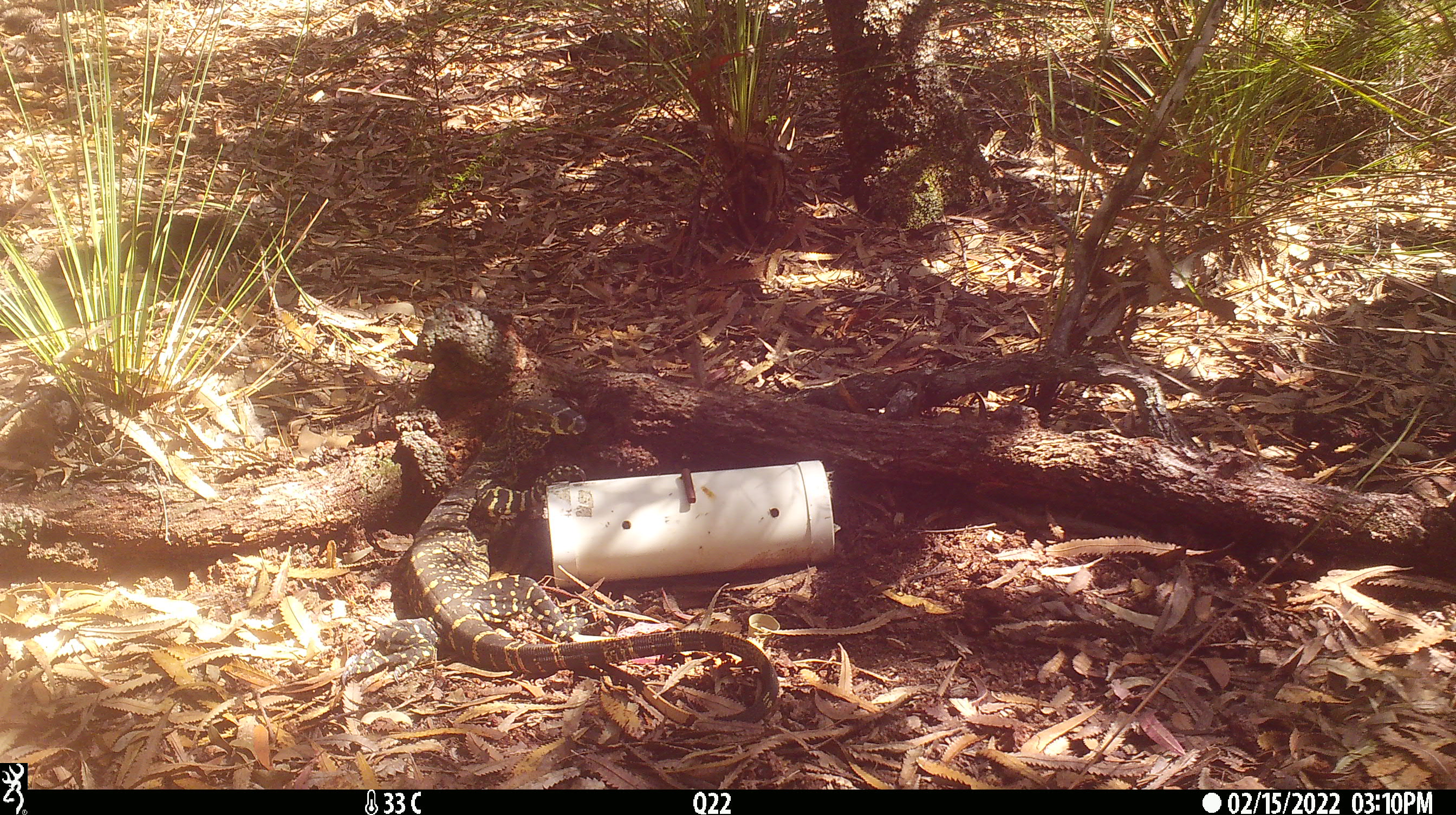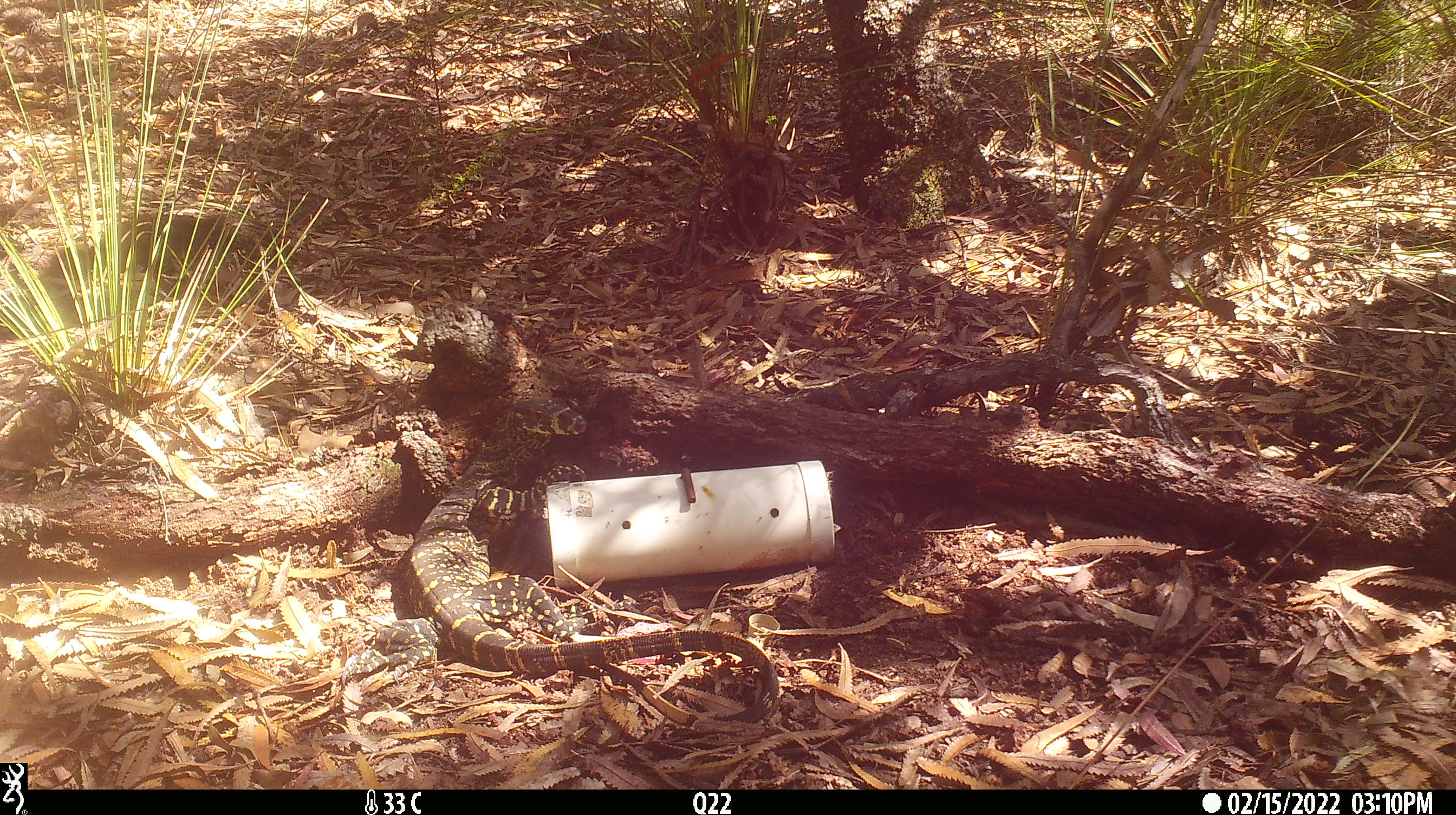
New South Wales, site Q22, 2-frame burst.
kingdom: Animalia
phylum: Chordata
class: Reptilia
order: Squamata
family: Varanidae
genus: Varanus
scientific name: Varanus varius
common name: lace monitor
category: goanna